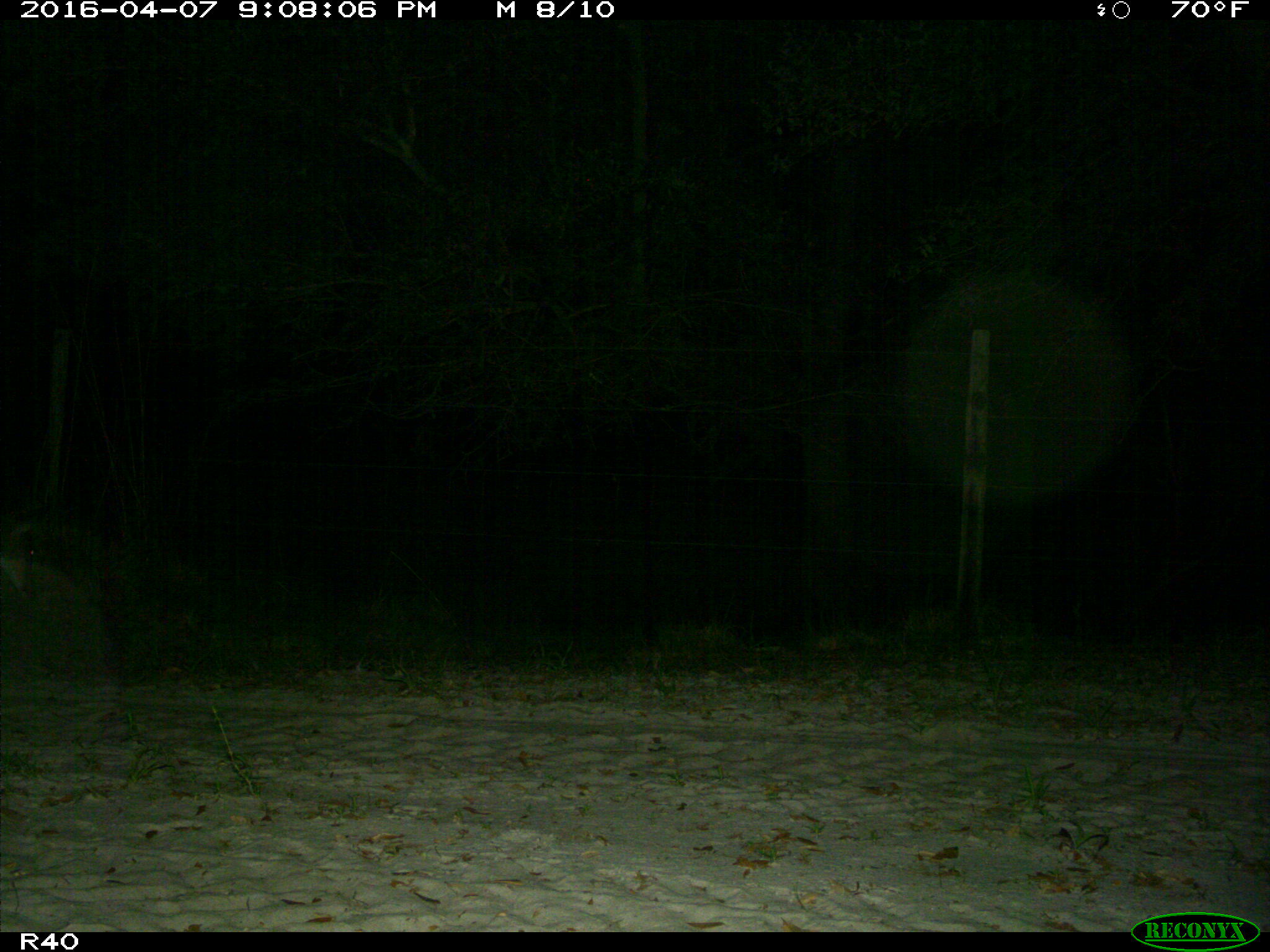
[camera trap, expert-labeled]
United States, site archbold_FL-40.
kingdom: Animalia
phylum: Chordata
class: Mammalia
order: Artiodactyla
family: Cervidae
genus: Odocoileus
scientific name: Odocoileus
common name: deer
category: unidentified deer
Unidentified deer (deer) (Odocoileus).